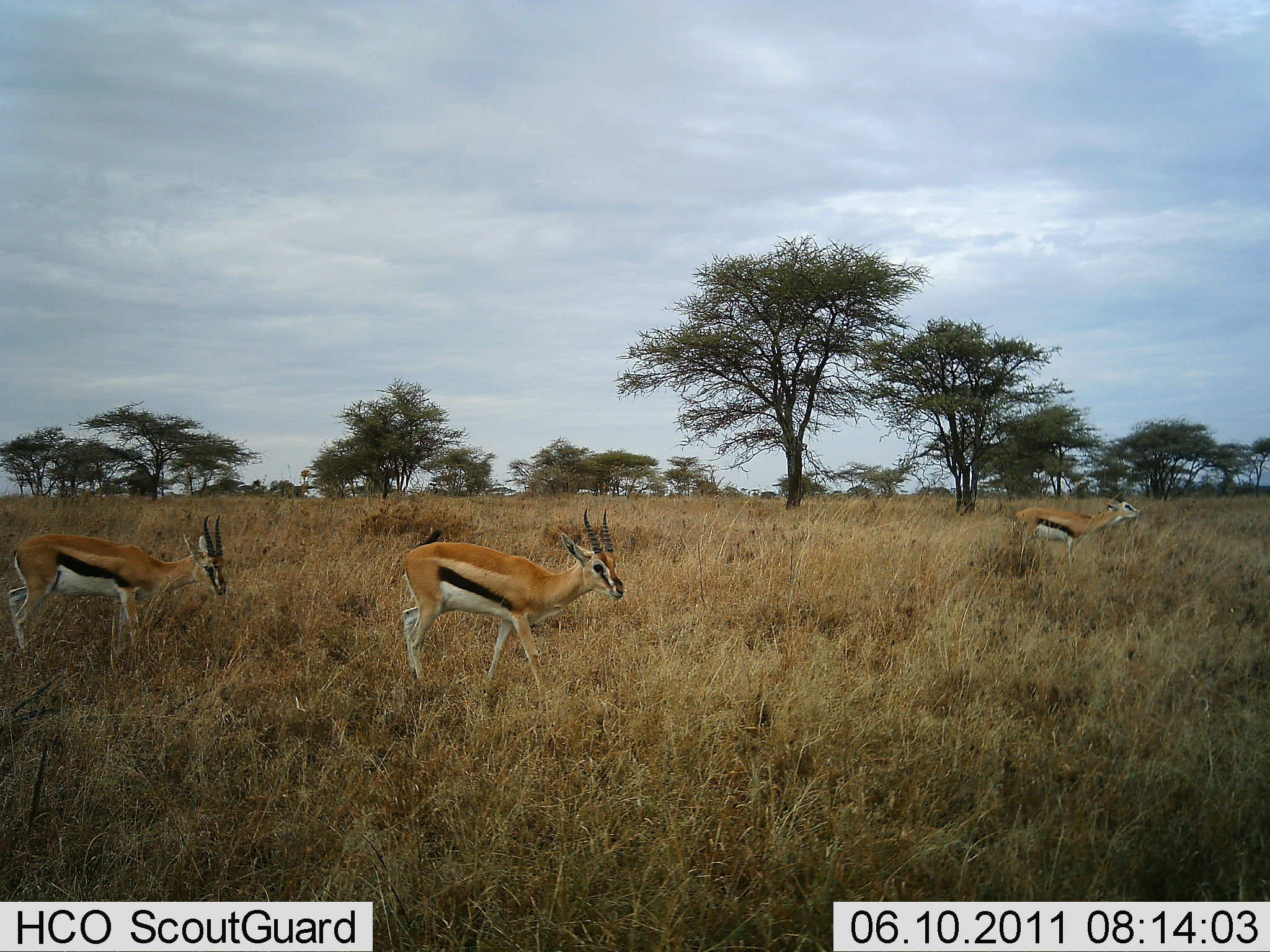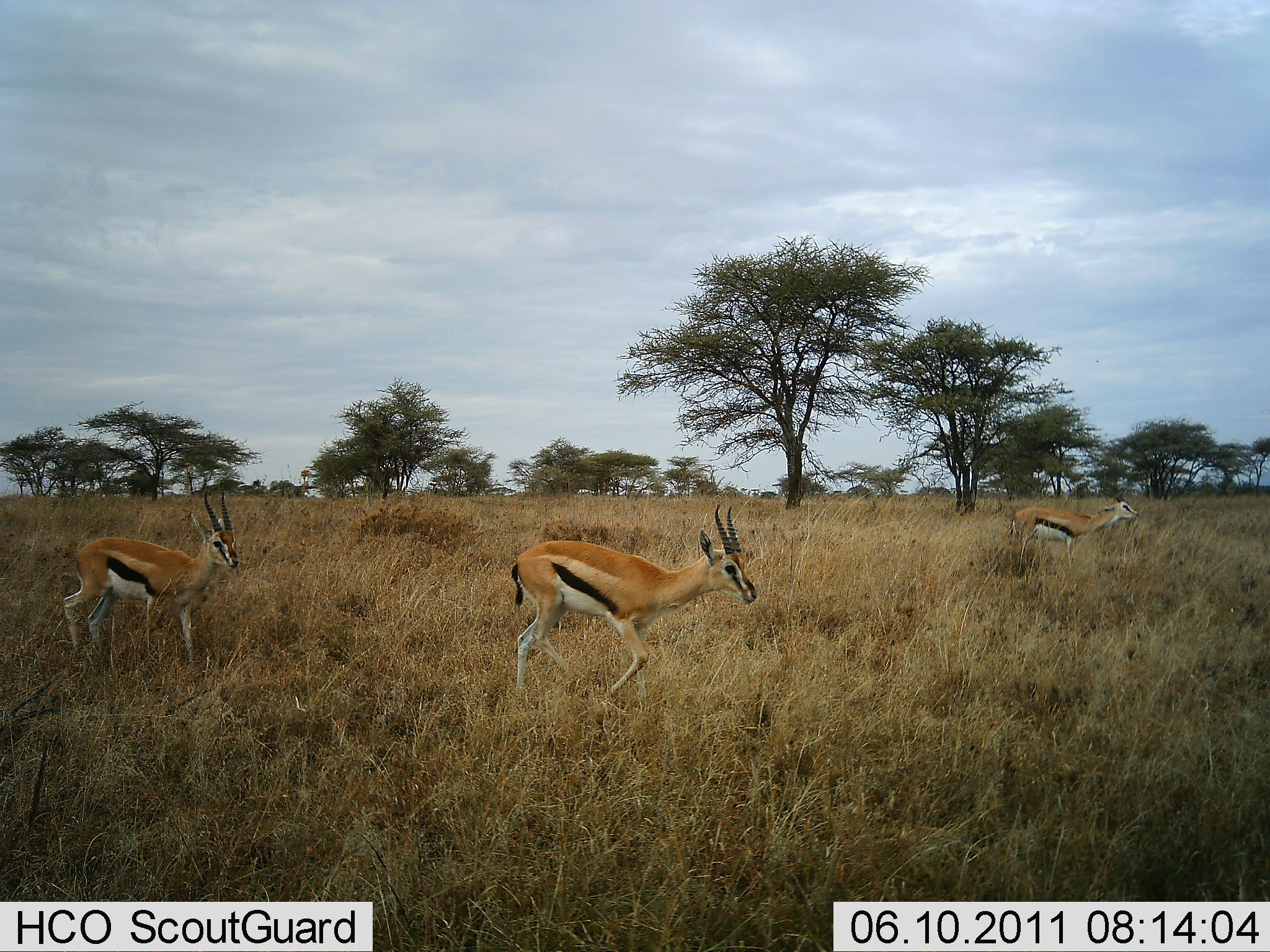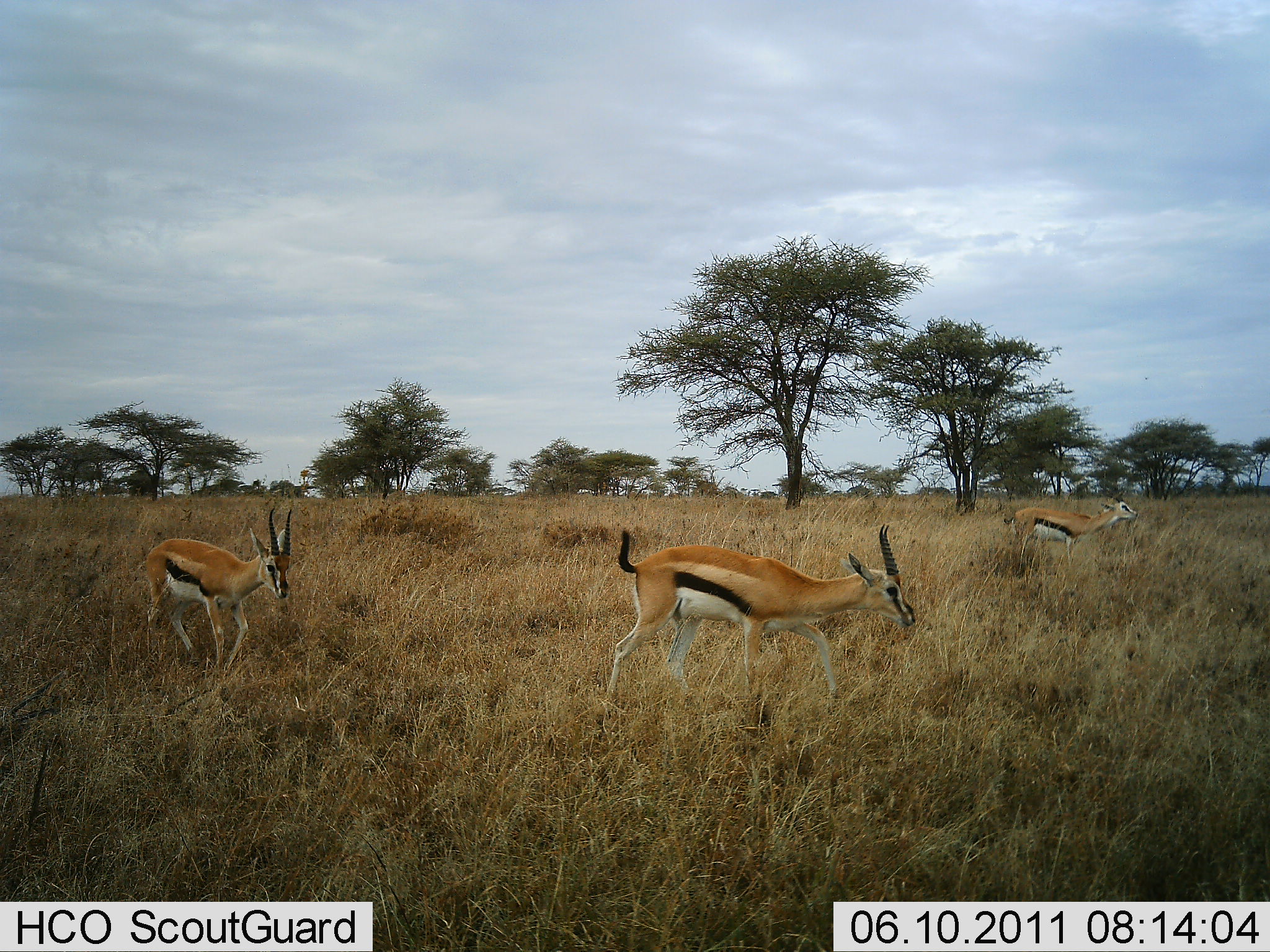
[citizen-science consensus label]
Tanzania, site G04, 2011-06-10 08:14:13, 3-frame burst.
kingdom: Animalia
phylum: Chordata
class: Mammalia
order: Artiodactyla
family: Bovidae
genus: Eudorcas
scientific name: Eudorcas thomsonii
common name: thomson's gazelle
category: gazellethomsons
Gazellethomsons (thomson's gazelle) (Eudorcas thomsonii), count 3. Behavior (volunteer vote fractions): standing 50%, resting 0%, moving 93%, interacting 0%. Young present (vote fraction): 0%. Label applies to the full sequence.